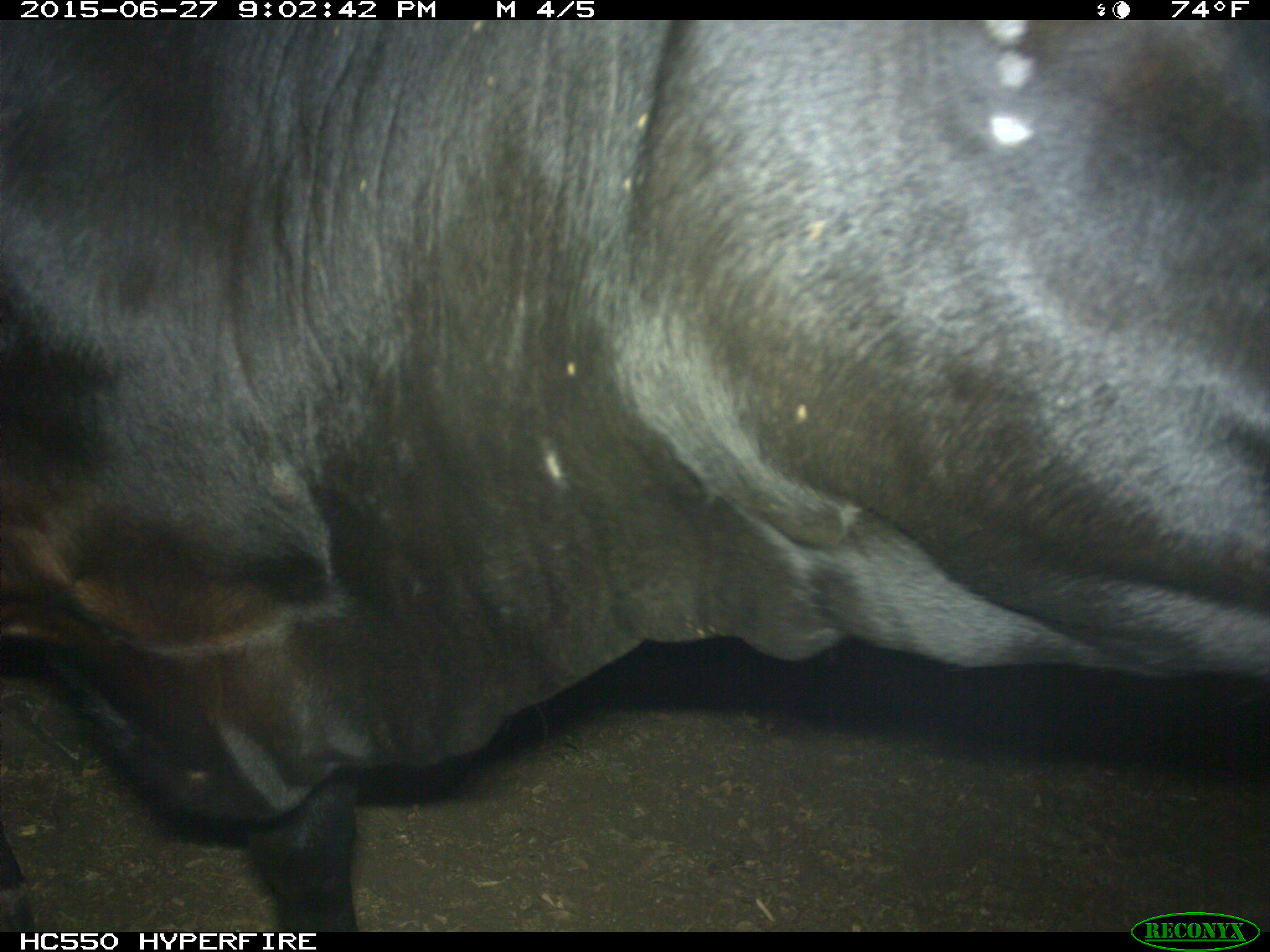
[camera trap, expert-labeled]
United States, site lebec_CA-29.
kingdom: Animalia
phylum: Chordata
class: Mammalia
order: Artiodactyla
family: Bovidae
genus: Bos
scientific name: Bos taurus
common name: domestic cow